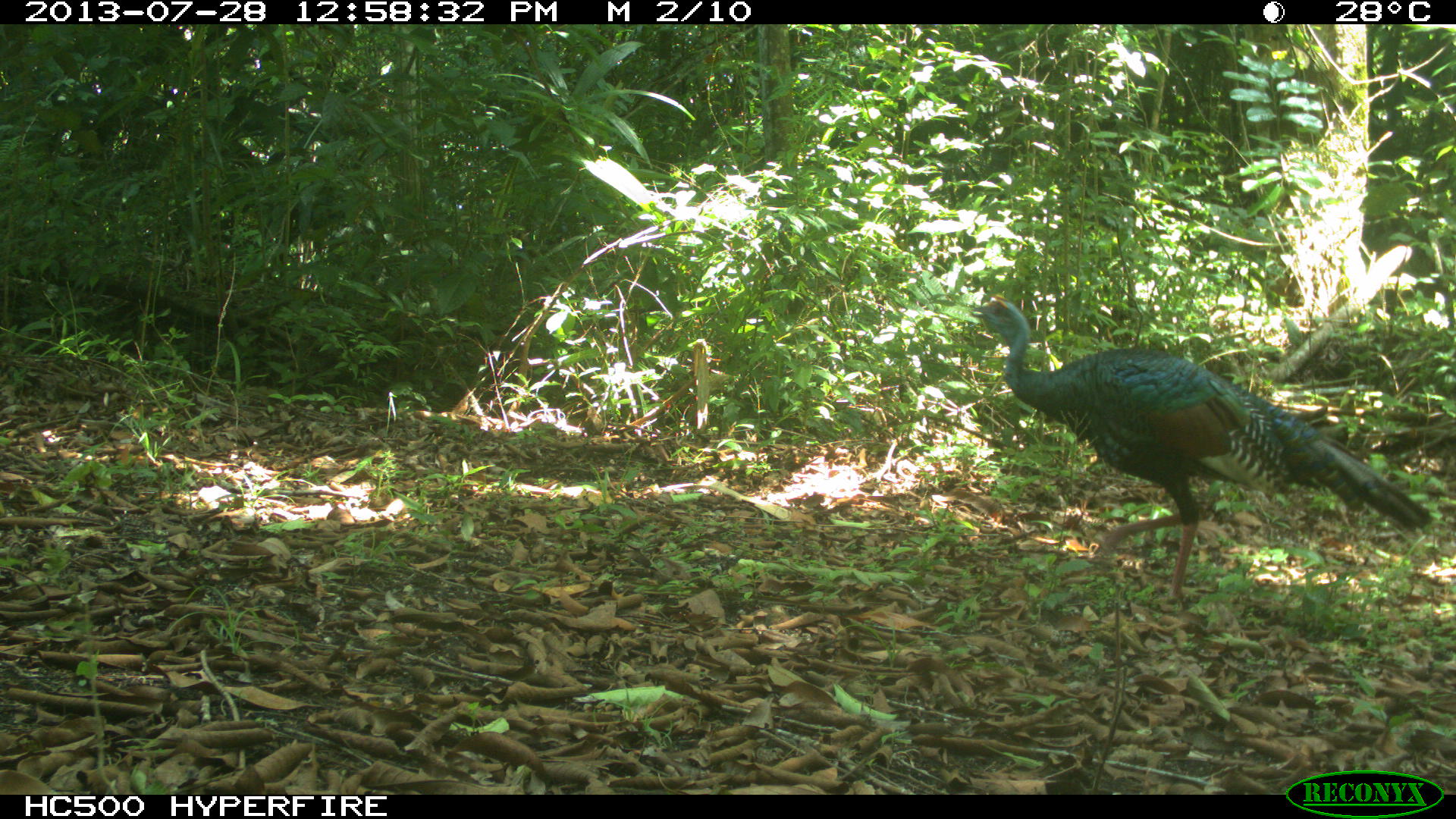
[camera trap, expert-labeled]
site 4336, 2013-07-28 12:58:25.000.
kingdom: Animalia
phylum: Chordata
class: Aves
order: Galliformes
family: Phasianidae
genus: Meleagris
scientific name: Meleagris ocellata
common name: ocellated turkey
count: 1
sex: female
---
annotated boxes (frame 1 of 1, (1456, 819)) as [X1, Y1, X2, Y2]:
meleagris ocellata: [966, 291, 1435, 607]